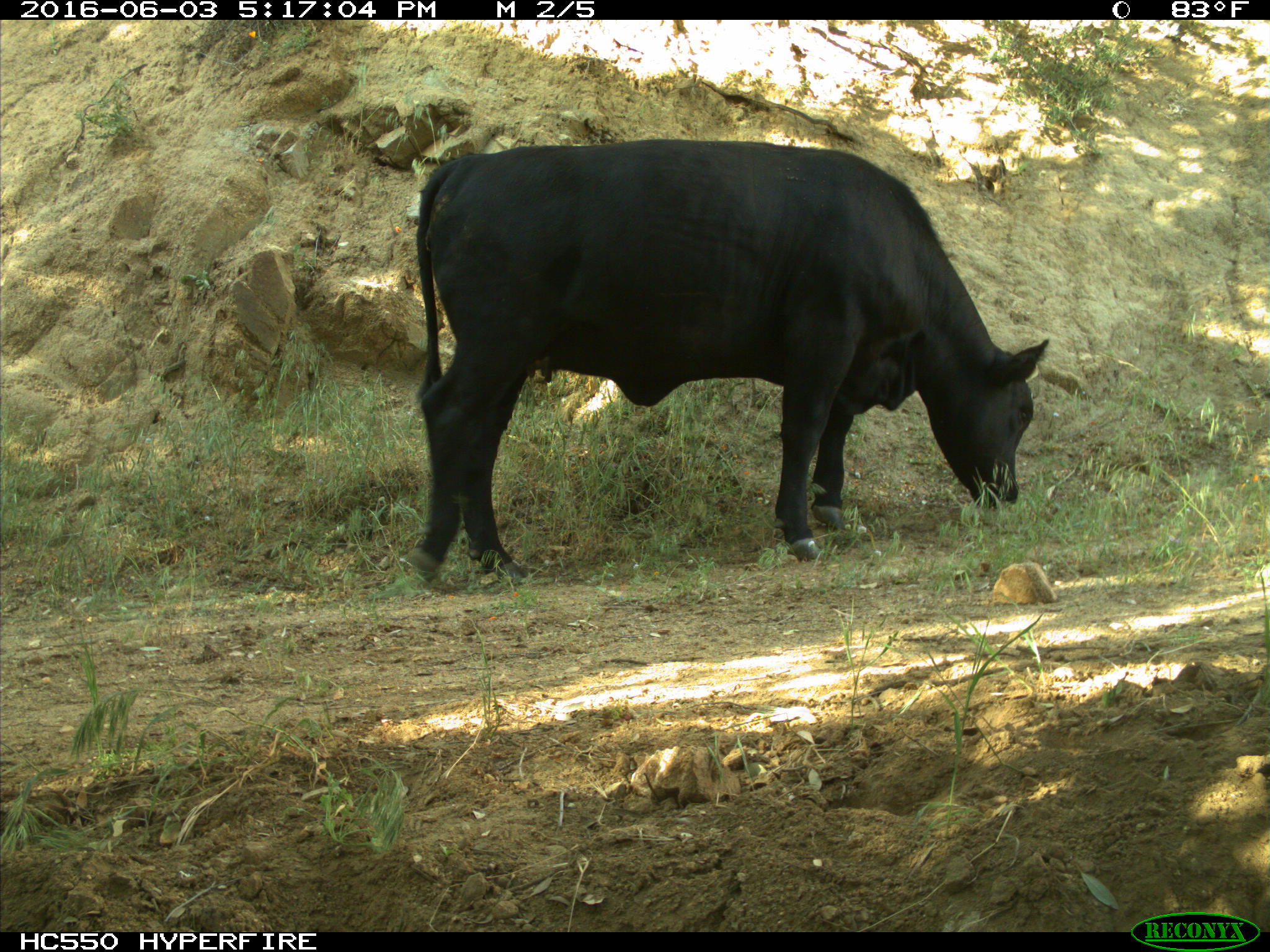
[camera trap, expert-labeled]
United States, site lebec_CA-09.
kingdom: Animalia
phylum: Chordata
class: Mammalia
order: Artiodactyla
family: Bovidae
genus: Bos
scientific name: Bos taurus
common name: domestic cow